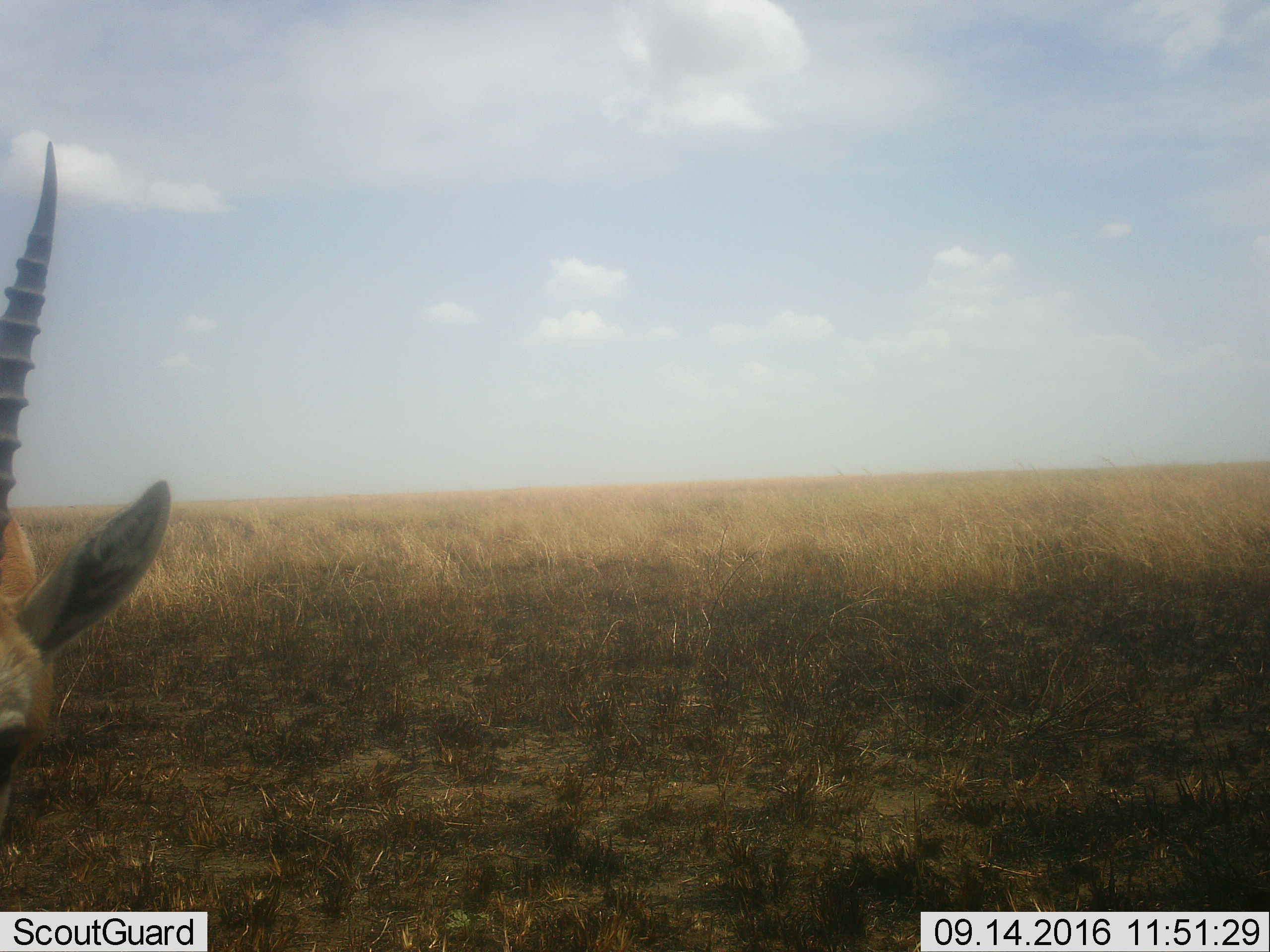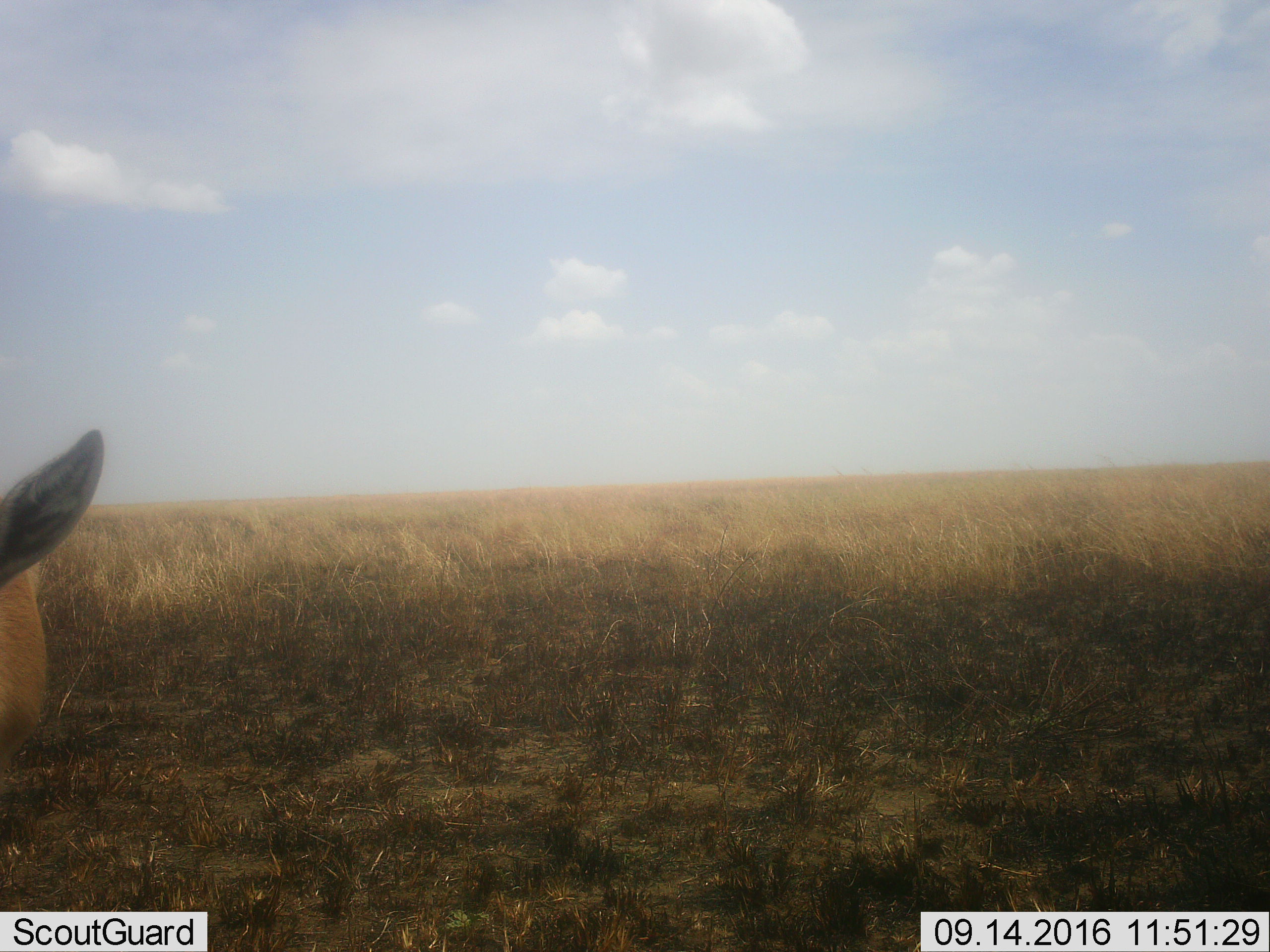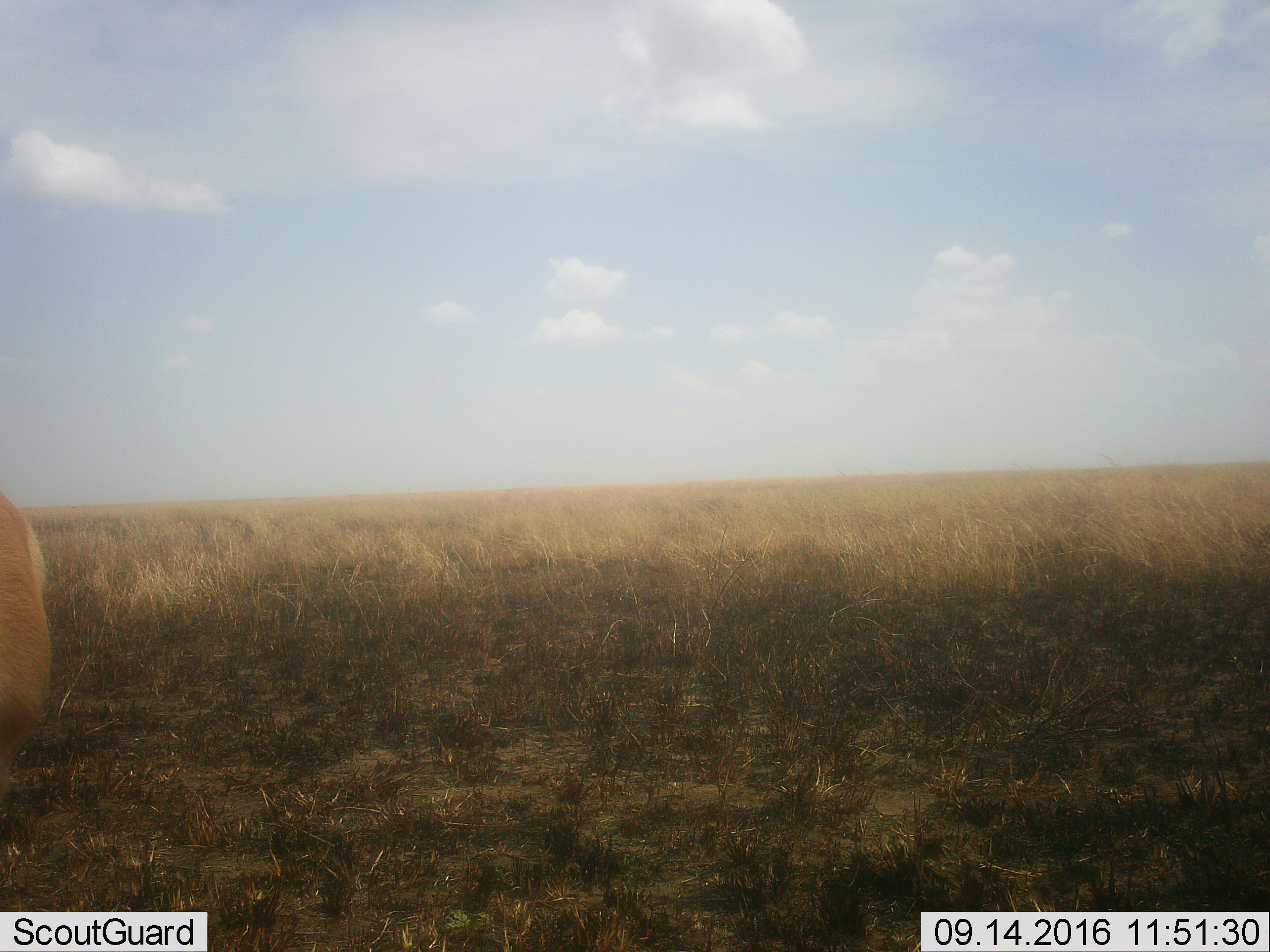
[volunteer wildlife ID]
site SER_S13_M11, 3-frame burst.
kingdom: Animalia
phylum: Chordata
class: Mammalia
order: Artiodactyla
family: Bovidae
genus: Eudorcas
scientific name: Eudorcas thomsonii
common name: thomson's gazelle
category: gazellethomsons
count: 1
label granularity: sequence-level